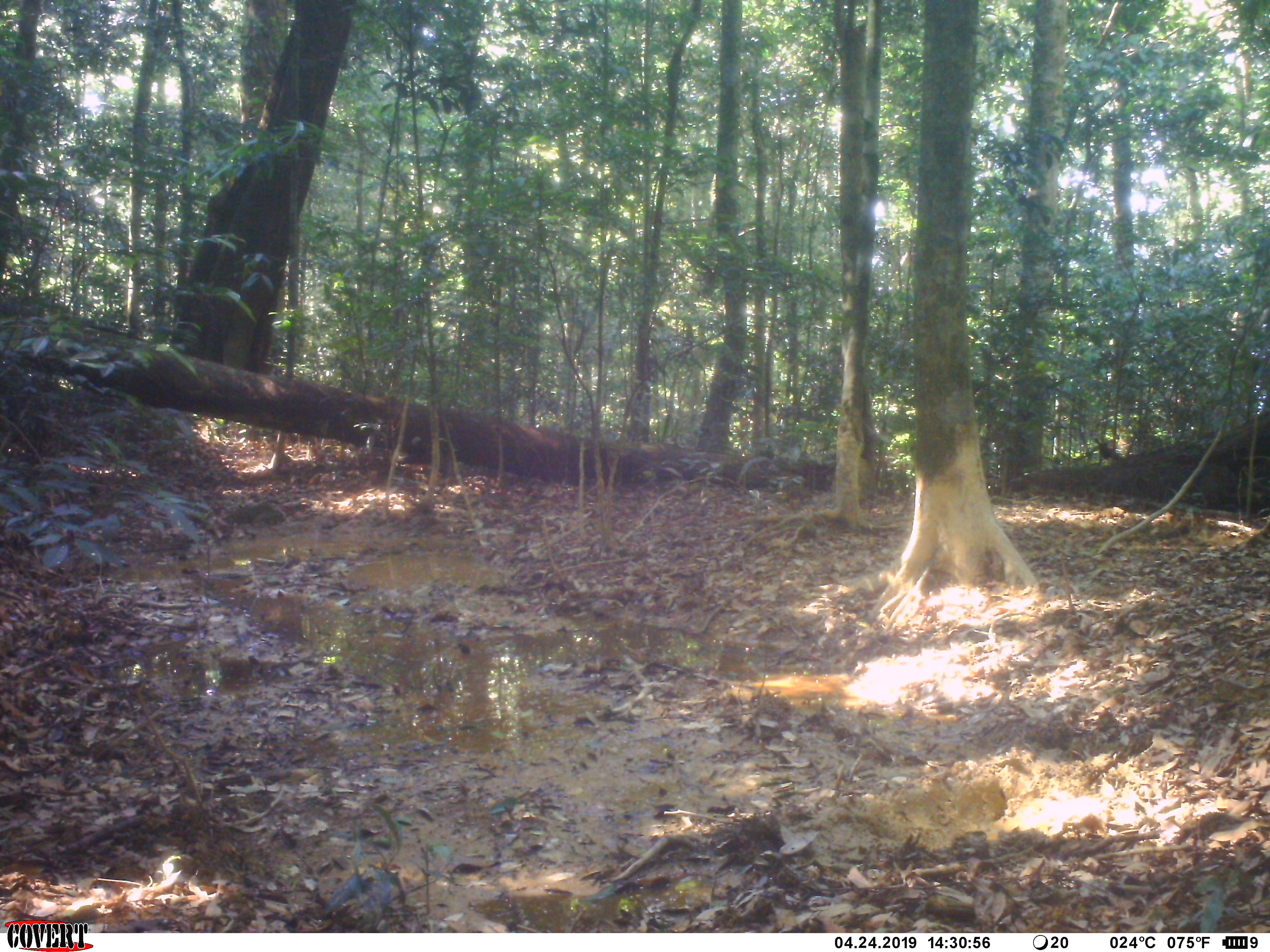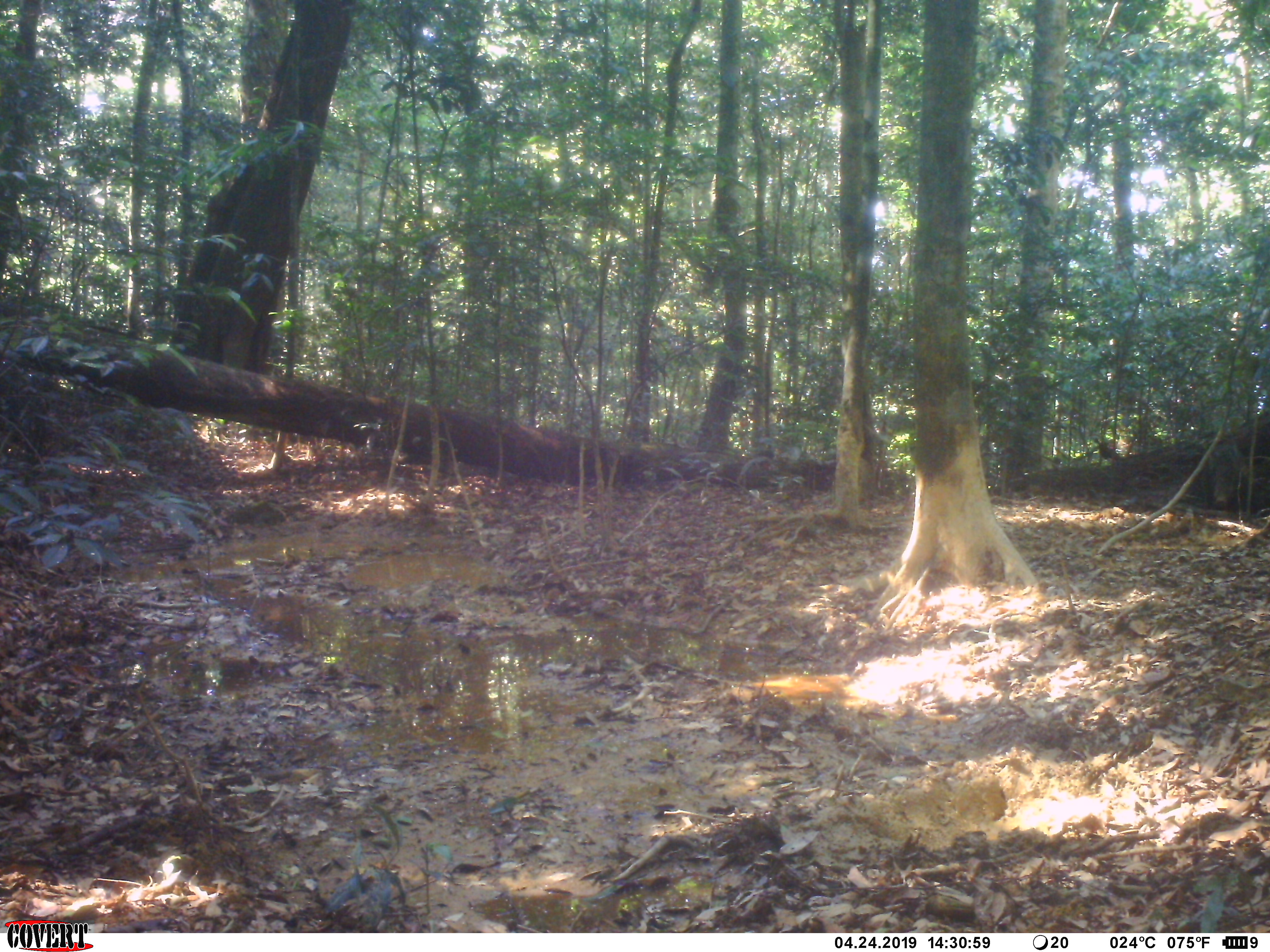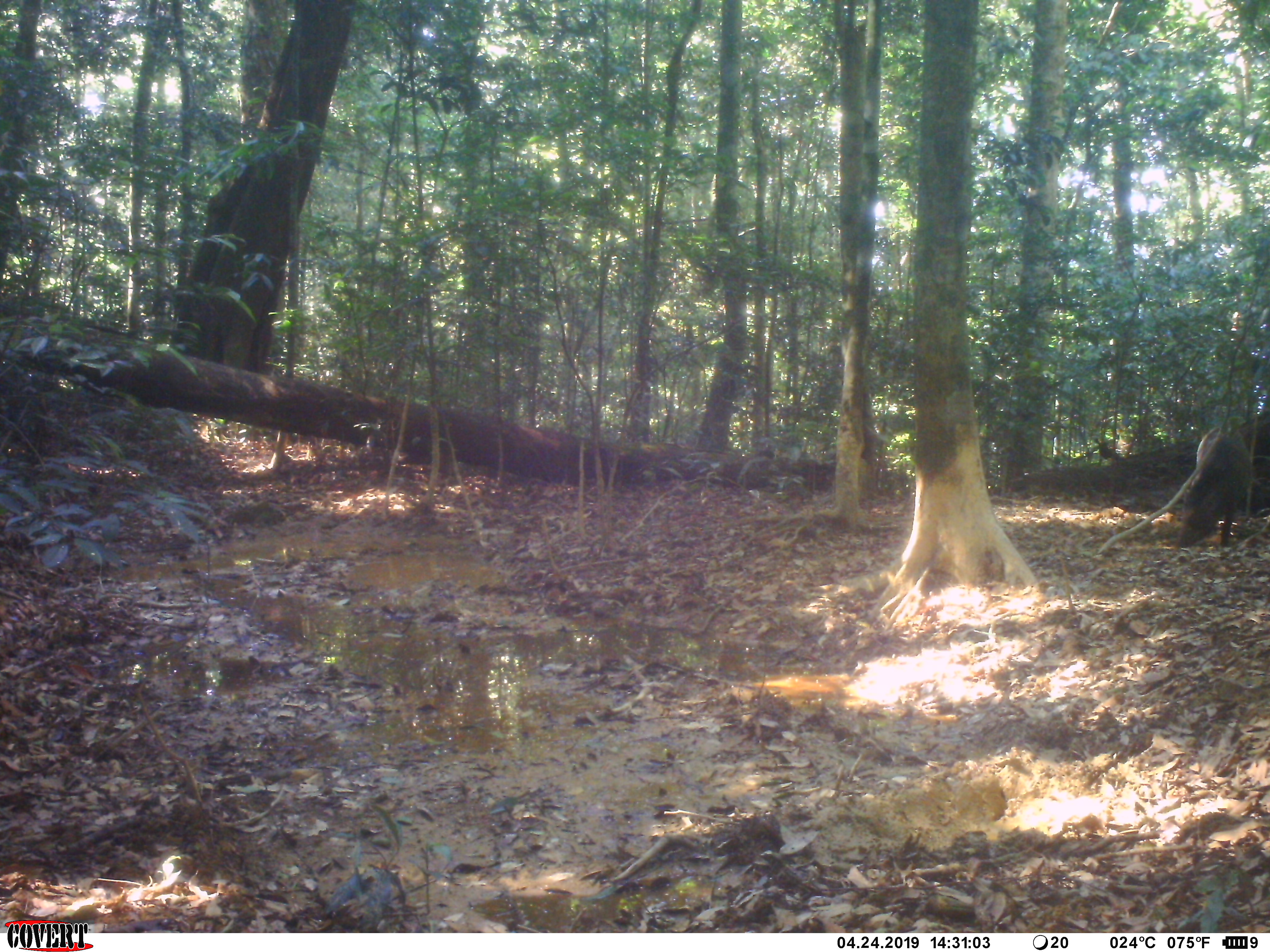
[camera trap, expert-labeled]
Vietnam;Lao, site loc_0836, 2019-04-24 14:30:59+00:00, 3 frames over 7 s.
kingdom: Animalia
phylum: Chordata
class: Mammalia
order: Artiodactyla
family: Suidae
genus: Sus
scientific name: Sus scrofa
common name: eurasian wild pig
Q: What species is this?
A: Eurasian wild pig (Sus scrofa).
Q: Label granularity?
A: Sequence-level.